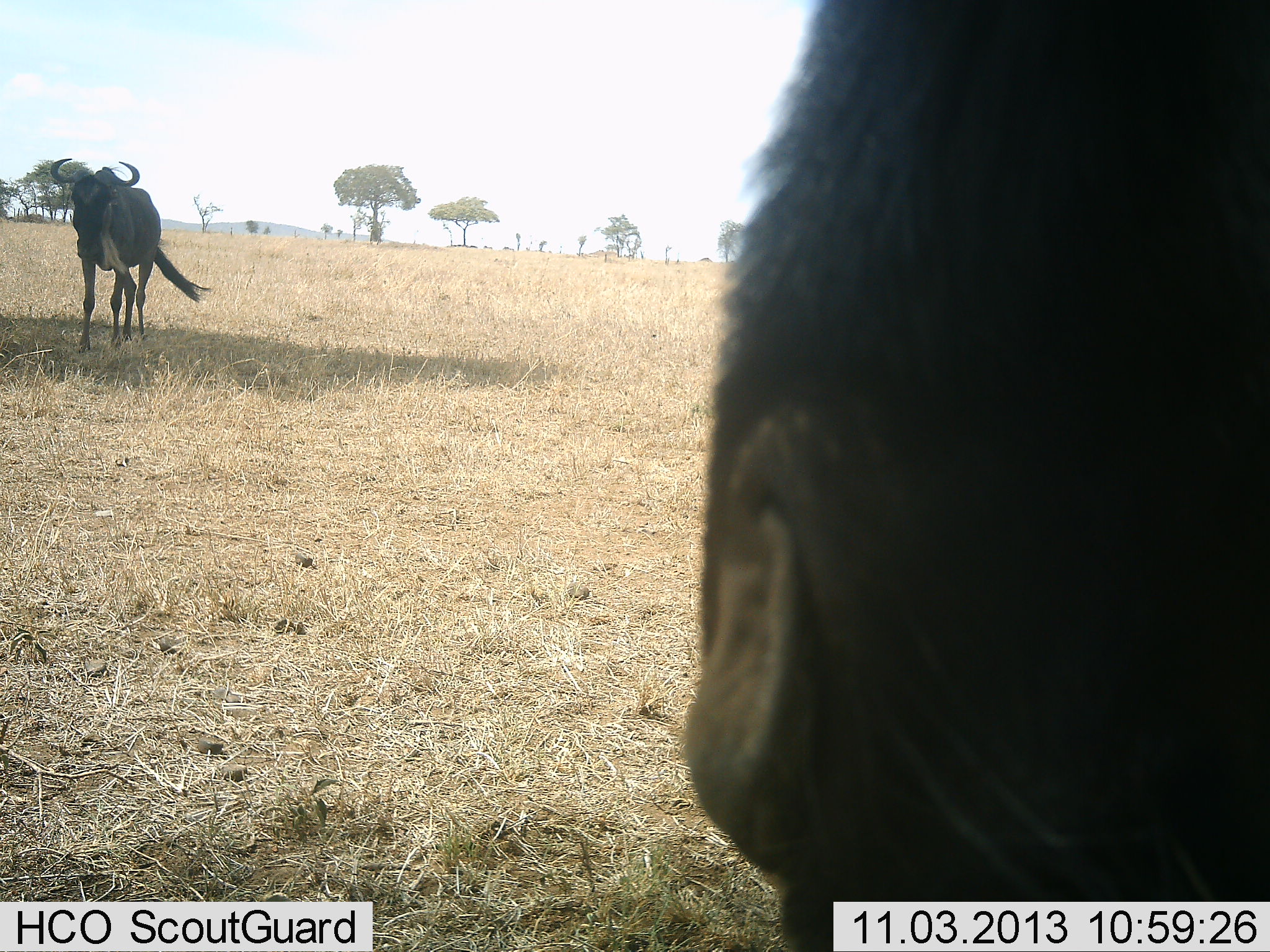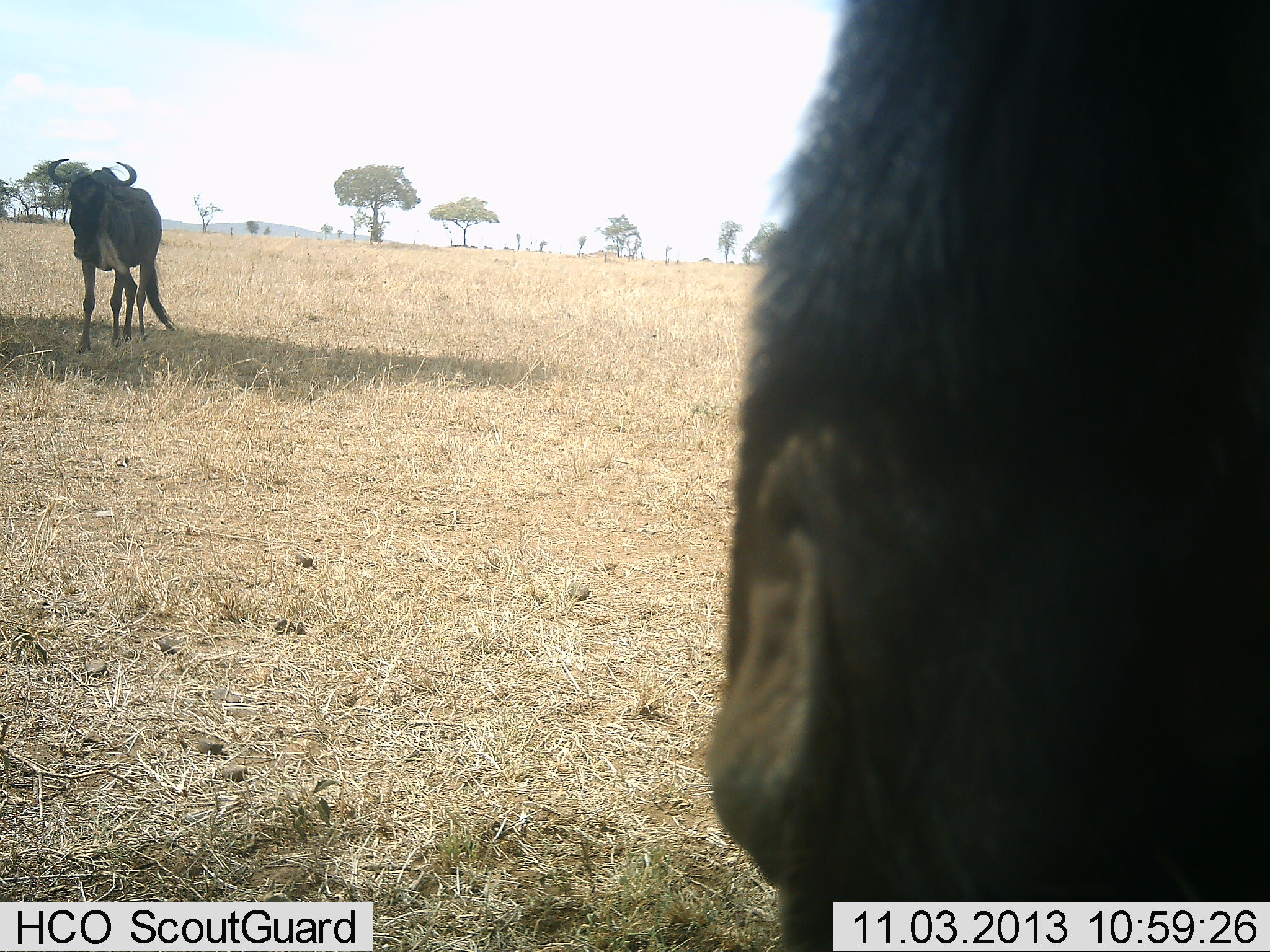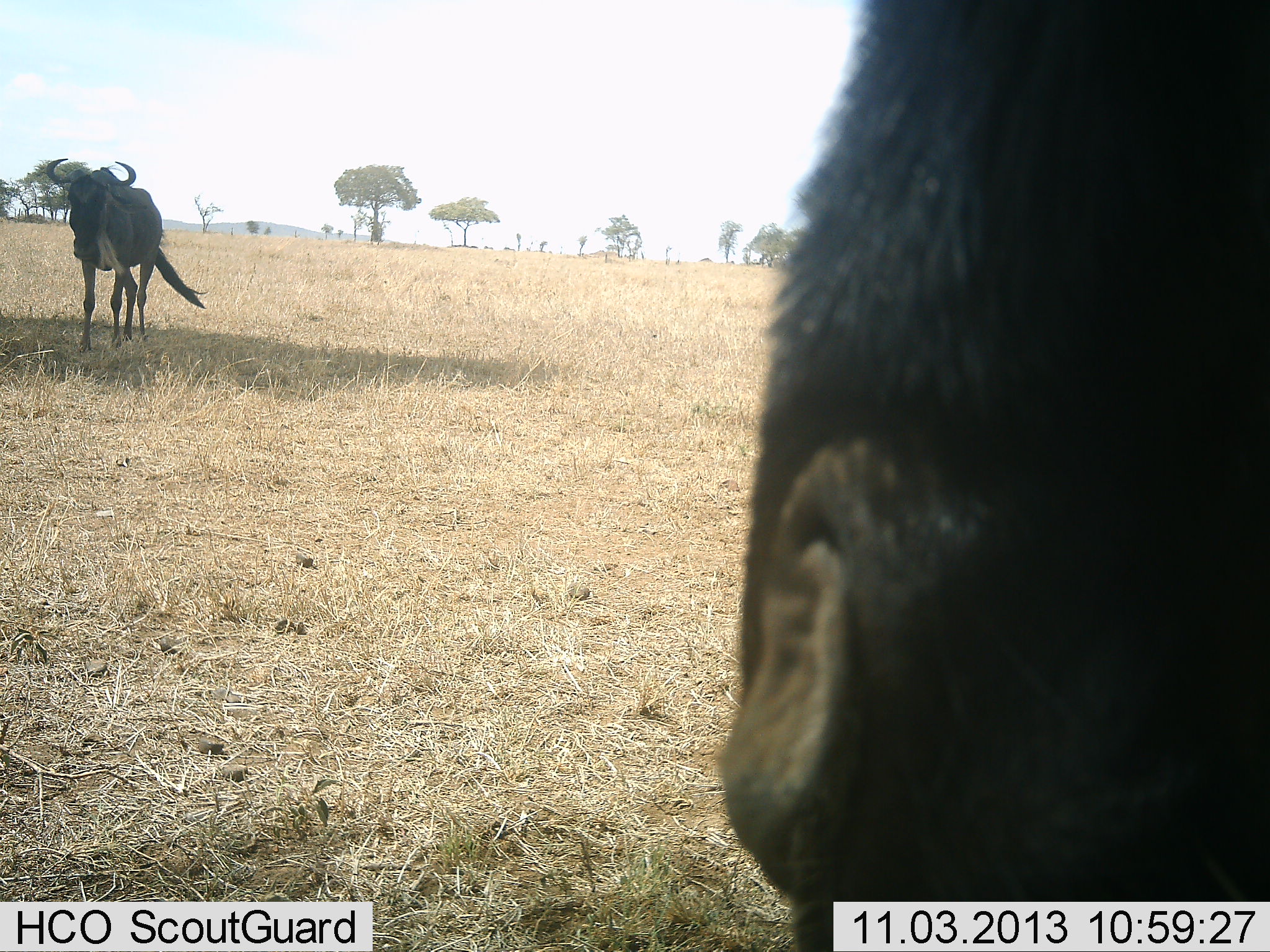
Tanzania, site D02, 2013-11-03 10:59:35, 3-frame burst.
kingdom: Animalia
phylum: Chordata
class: Mammalia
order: Artiodactyla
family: Bovidae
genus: Connochaetes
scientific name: Connochaetes taurinus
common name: blue wildebeest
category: wildebeest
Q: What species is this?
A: Wildebeest (blue wildebeest) (Connochaetes taurinus).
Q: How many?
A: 2.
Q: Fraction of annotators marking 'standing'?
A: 100%.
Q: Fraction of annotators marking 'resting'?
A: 0%.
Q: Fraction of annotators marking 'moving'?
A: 10%.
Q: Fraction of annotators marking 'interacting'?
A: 0%.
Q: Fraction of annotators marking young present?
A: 0%.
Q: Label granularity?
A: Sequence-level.